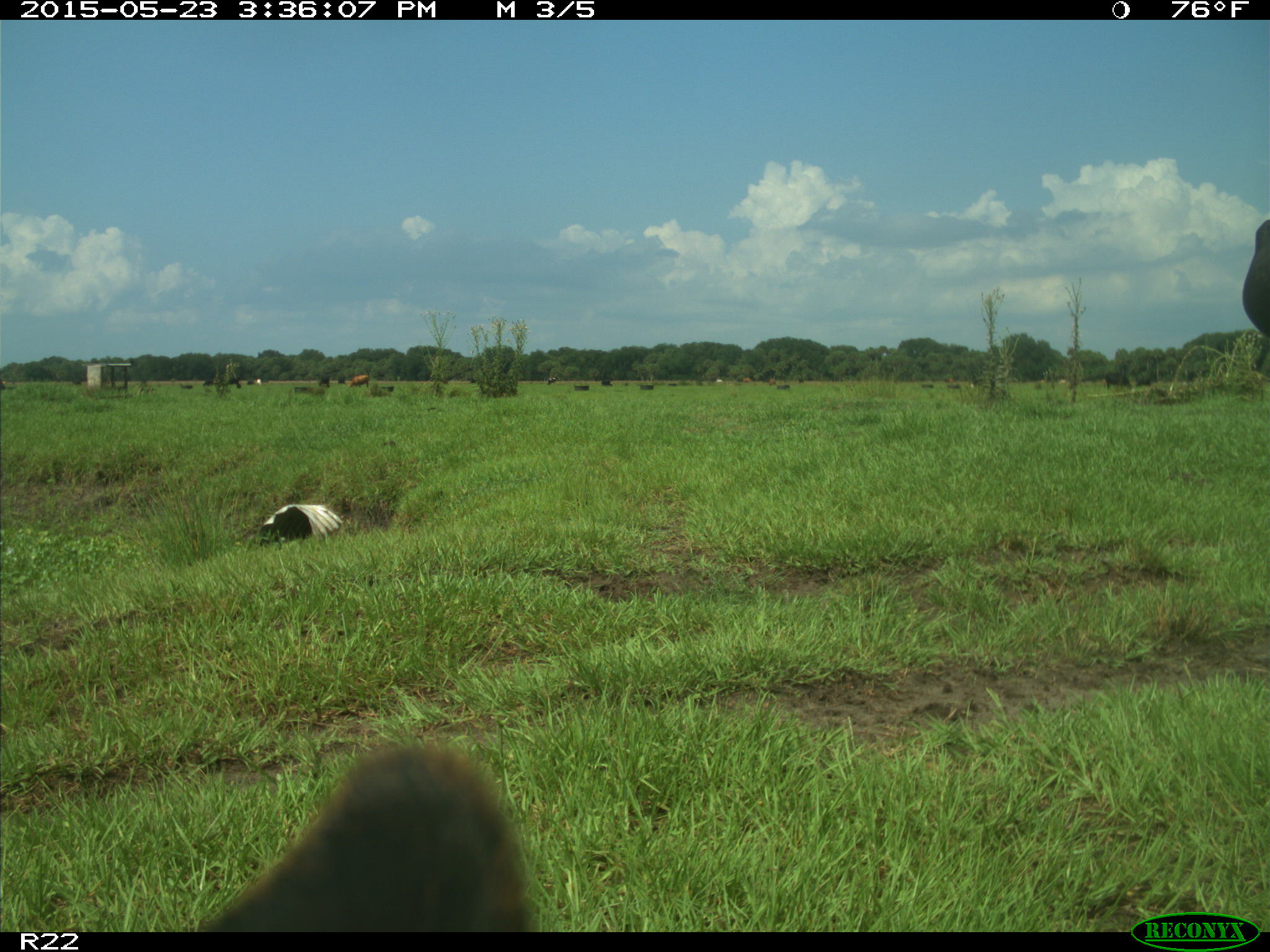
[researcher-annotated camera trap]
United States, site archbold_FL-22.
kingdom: Animalia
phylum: Chordata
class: Mammalia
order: Artiodactyla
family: Bovidae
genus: Bos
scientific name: Bos taurus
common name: domestic cow